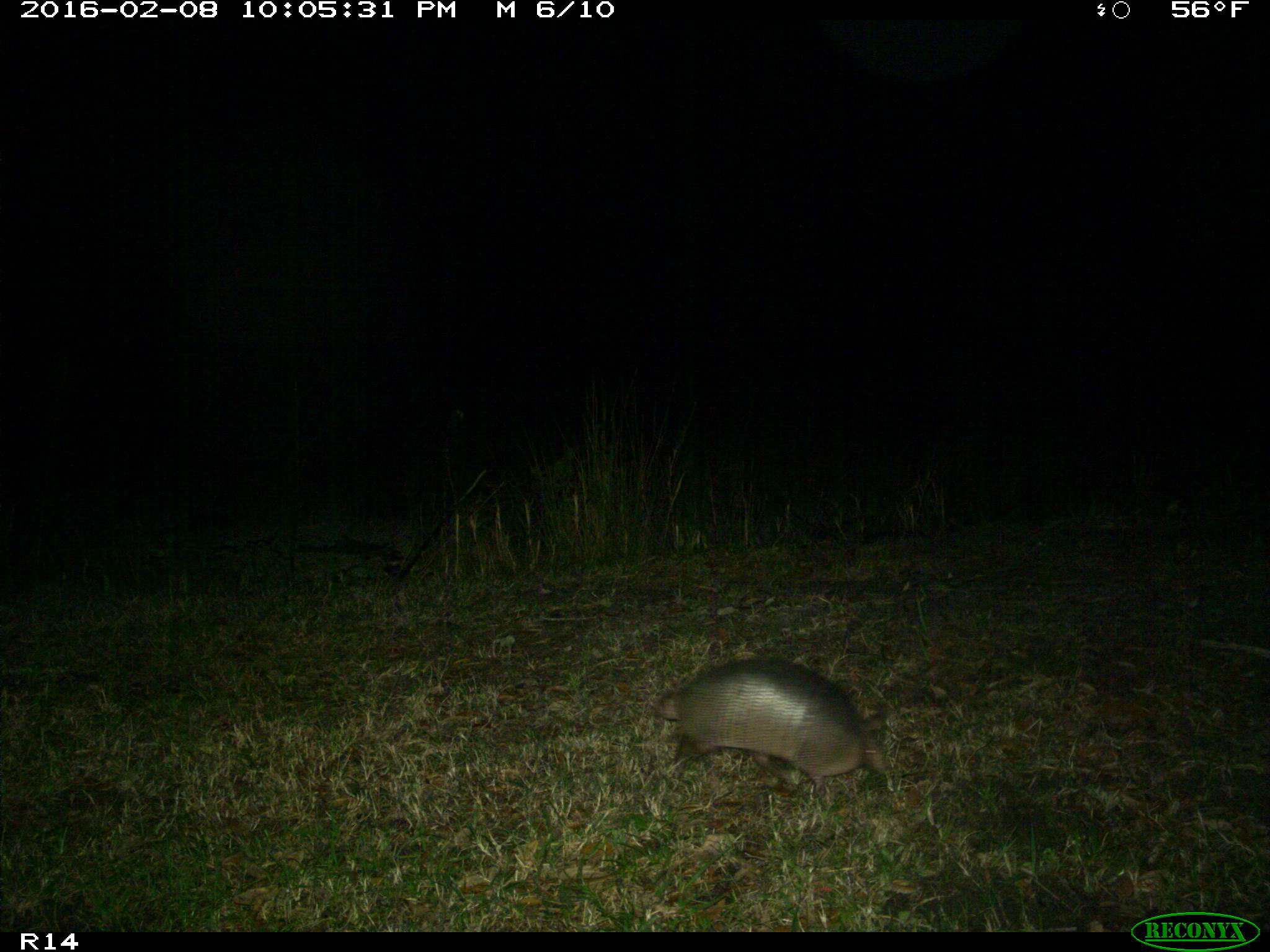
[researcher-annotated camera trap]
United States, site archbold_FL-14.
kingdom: Animalia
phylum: Chordata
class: Mammalia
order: Cingulata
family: Dasypodidae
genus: Dasypus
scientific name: Dasypus novemcinctus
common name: nine-banded armadillo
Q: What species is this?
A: Dasypus novemcinctus (nine-banded armadillo).